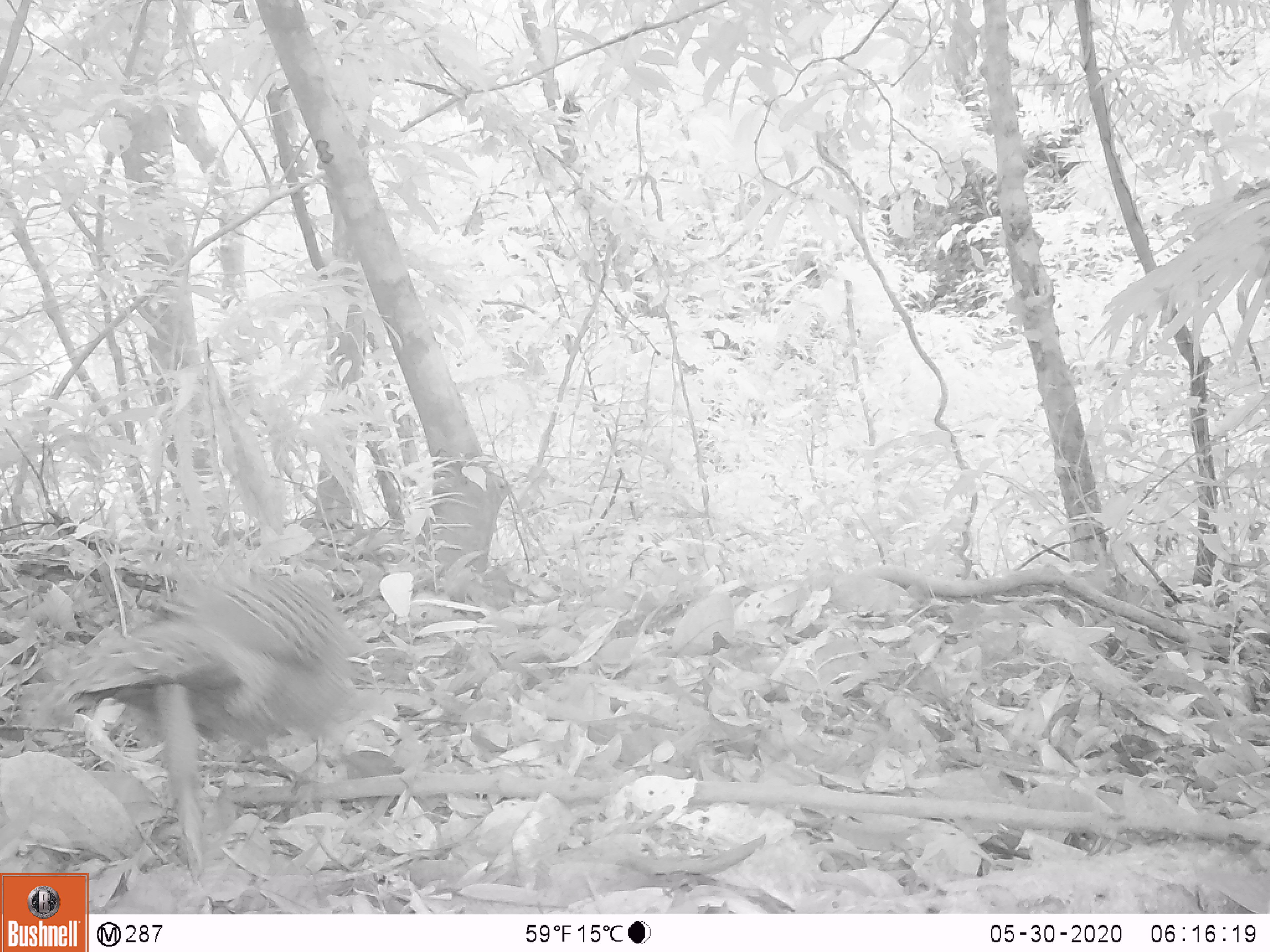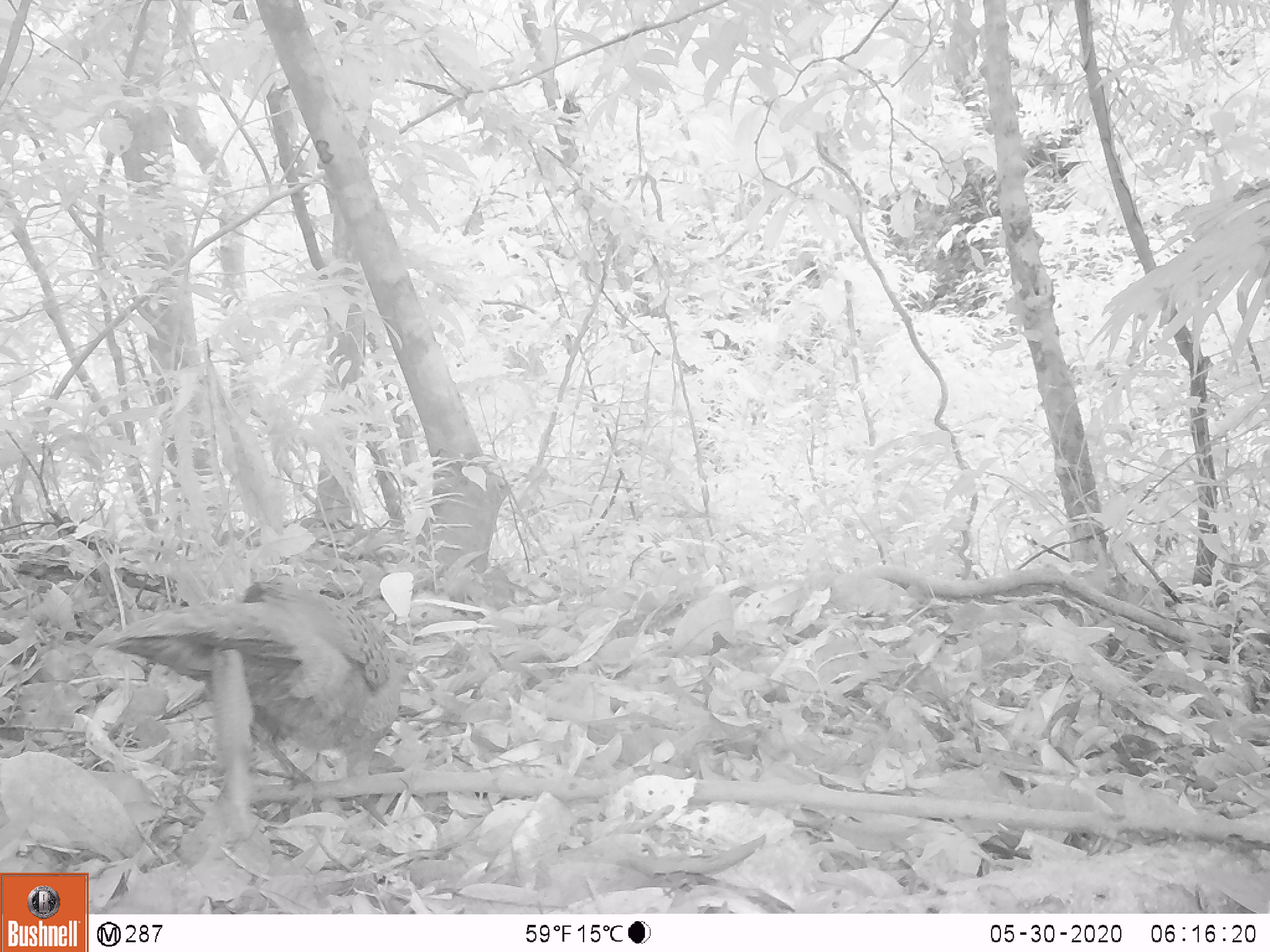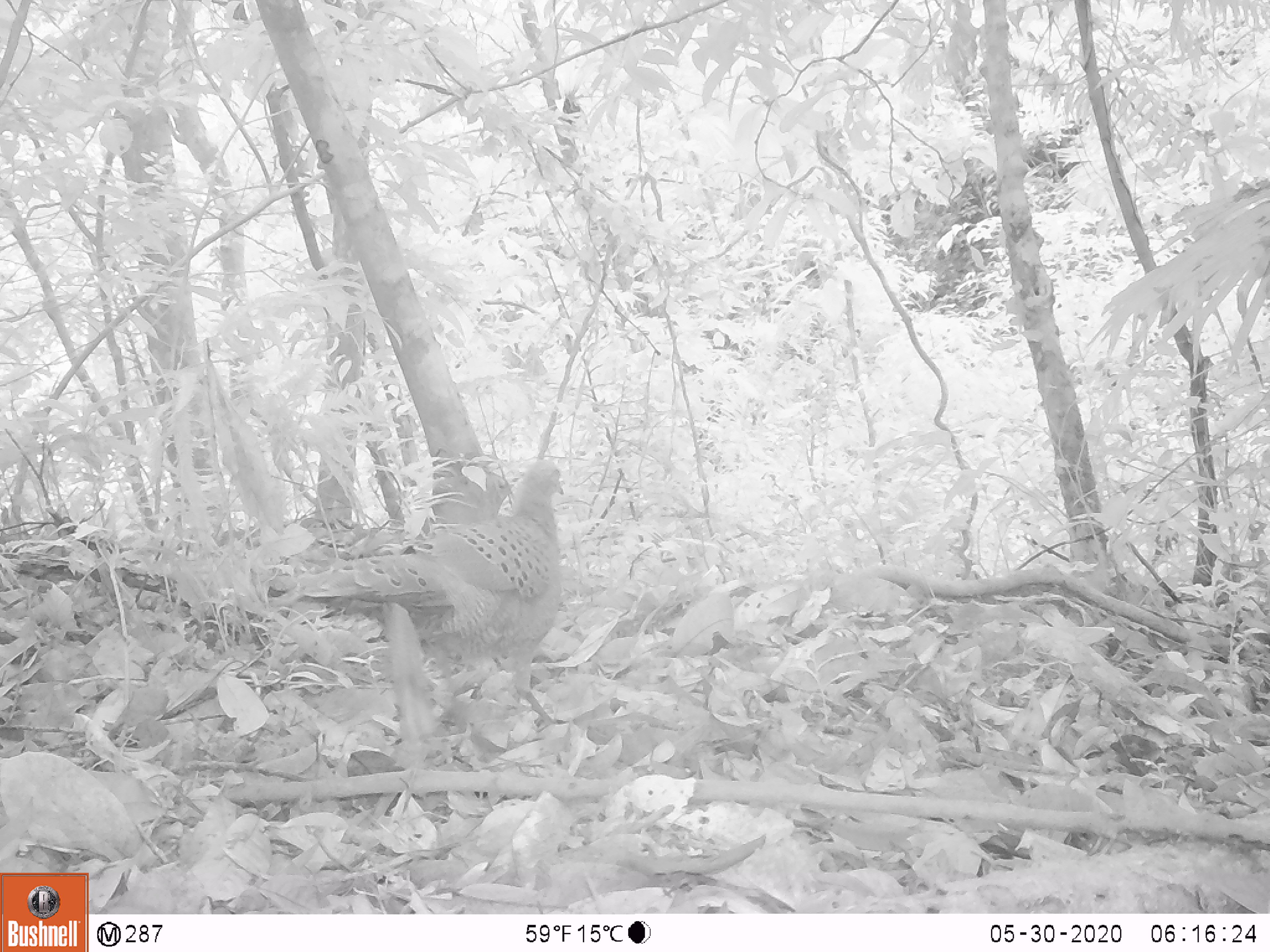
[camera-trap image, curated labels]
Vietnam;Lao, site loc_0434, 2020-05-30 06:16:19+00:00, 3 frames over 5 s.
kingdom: Animalia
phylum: Chordata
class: Aves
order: Galliformes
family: Phasianidae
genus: Polyplectron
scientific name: Polyplectron bicalcaratum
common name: gray peacock-pheasant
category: grey peacock pheasant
Grey peacock pheasant (gray peacock-pheasant) (Polyplectron bicalcaratum). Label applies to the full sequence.